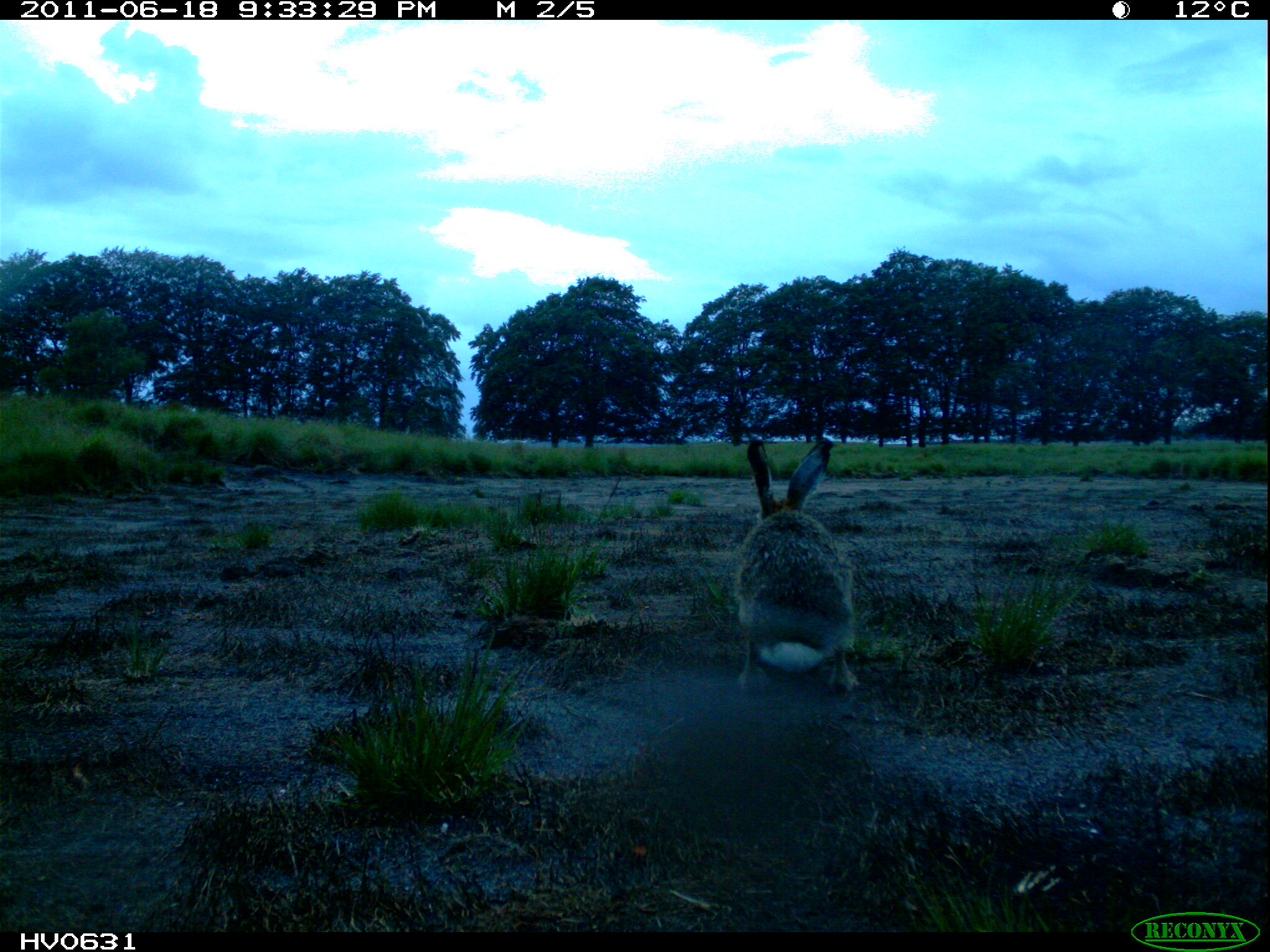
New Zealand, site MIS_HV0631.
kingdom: Animalia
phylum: Chordata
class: Mammalia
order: Lagomorpha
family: Leporidae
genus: Lepus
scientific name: Lepus europaeus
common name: brown hare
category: hare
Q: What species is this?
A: Hare (brown hare) (Lepus europaeus).